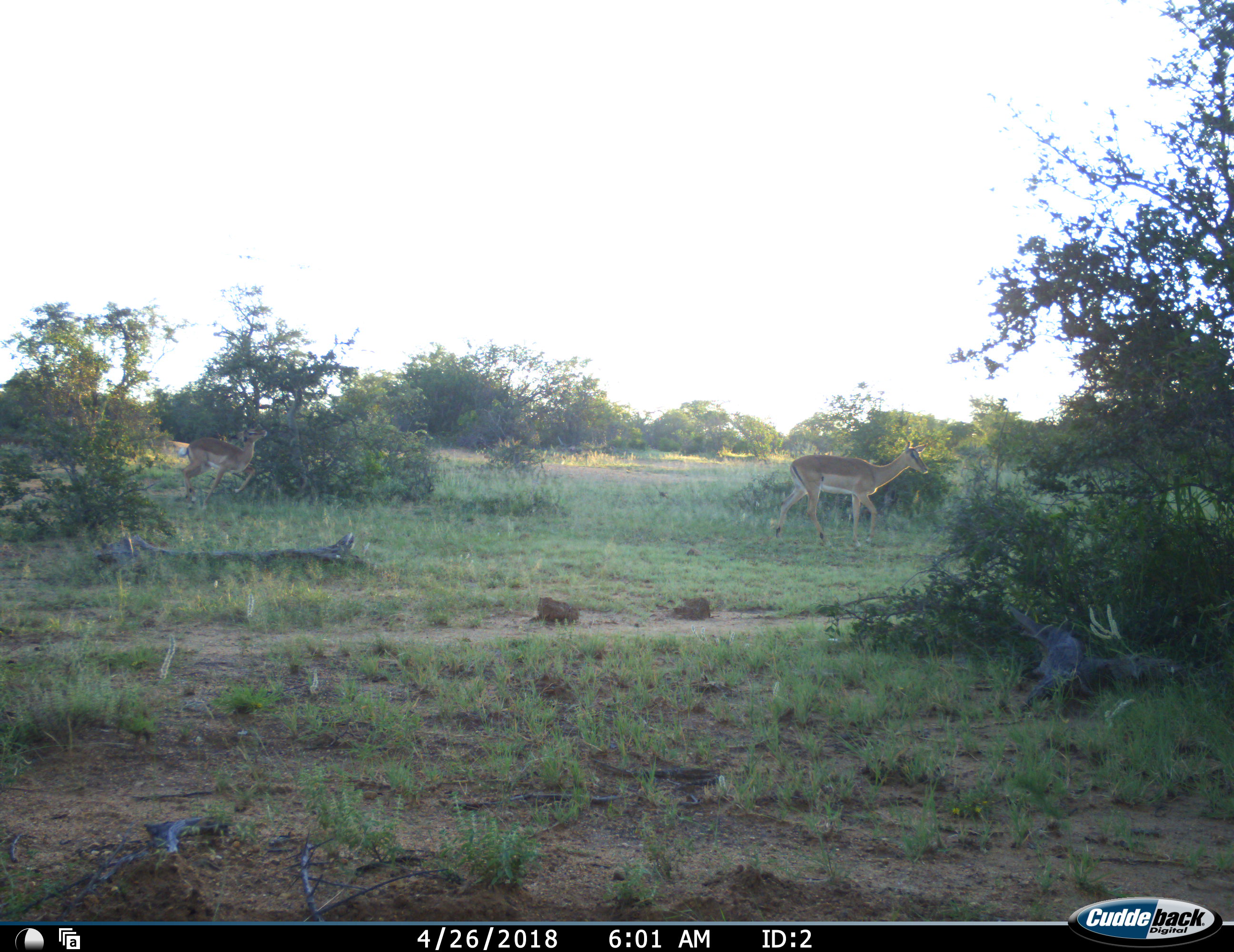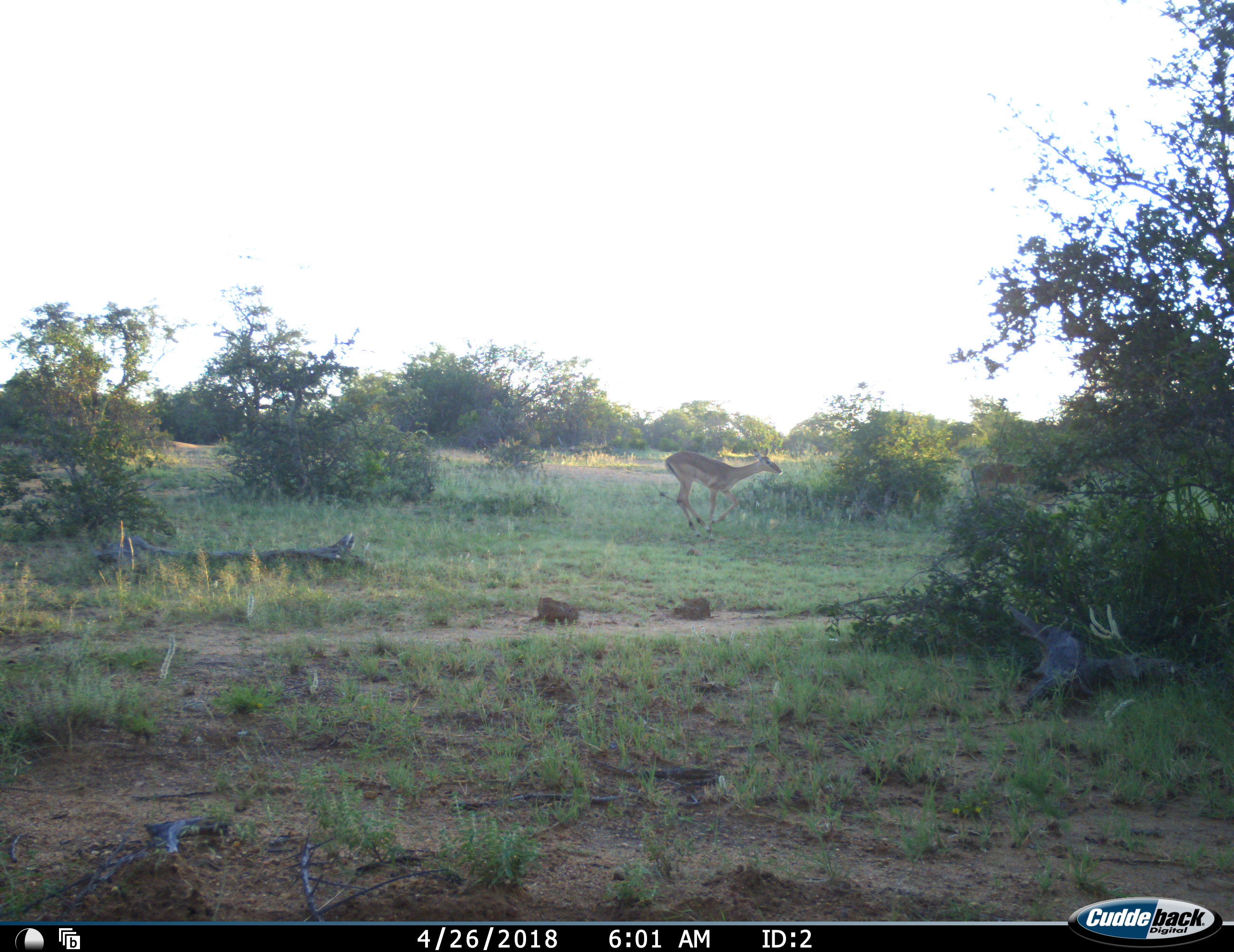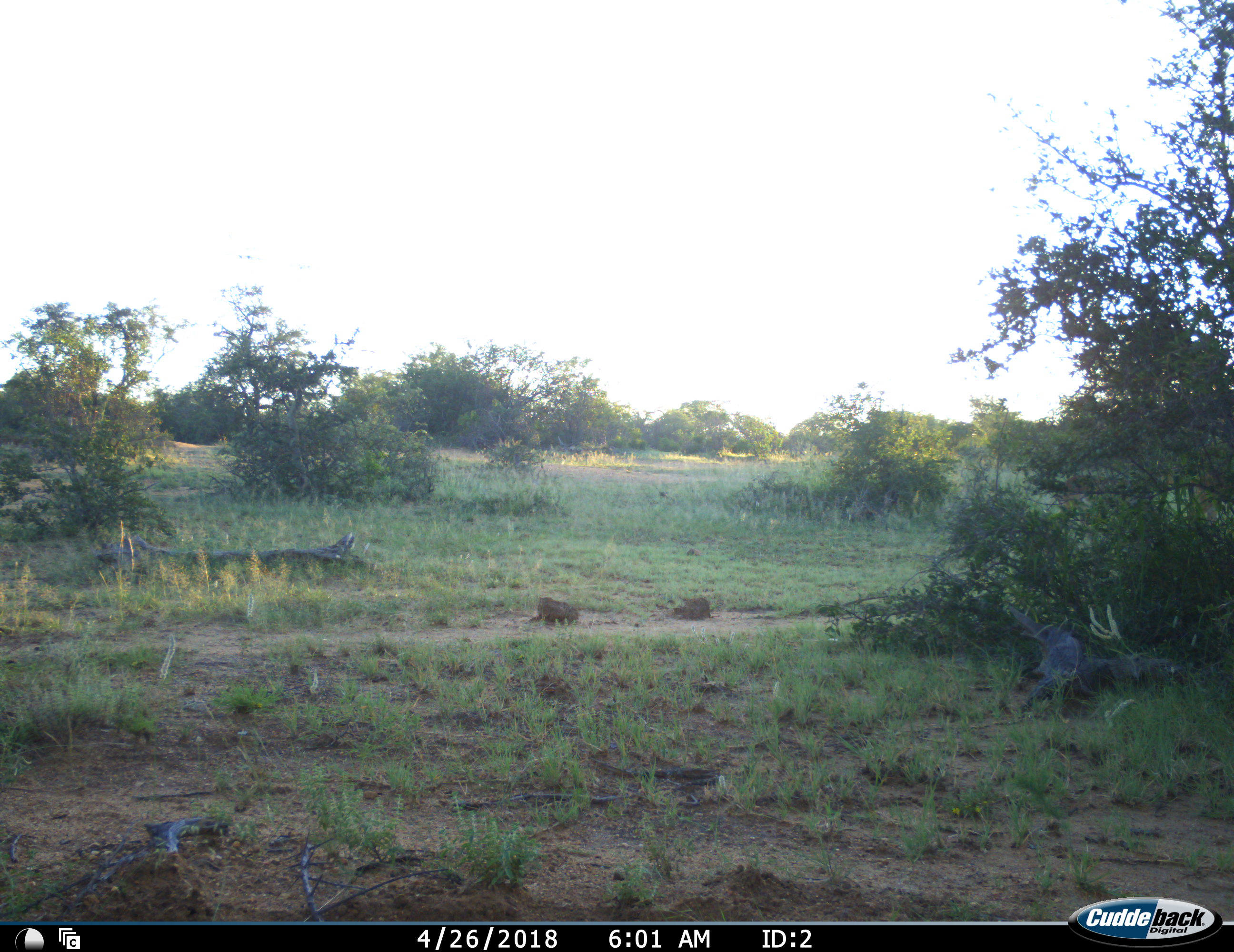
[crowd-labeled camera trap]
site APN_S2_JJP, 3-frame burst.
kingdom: Animalia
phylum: Chordata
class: Mammalia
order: Artiodactyla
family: Bovidae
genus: Aepyceros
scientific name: Aepyceros melampus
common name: impala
Impala (Aepyceros melampus), count 2. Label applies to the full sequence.